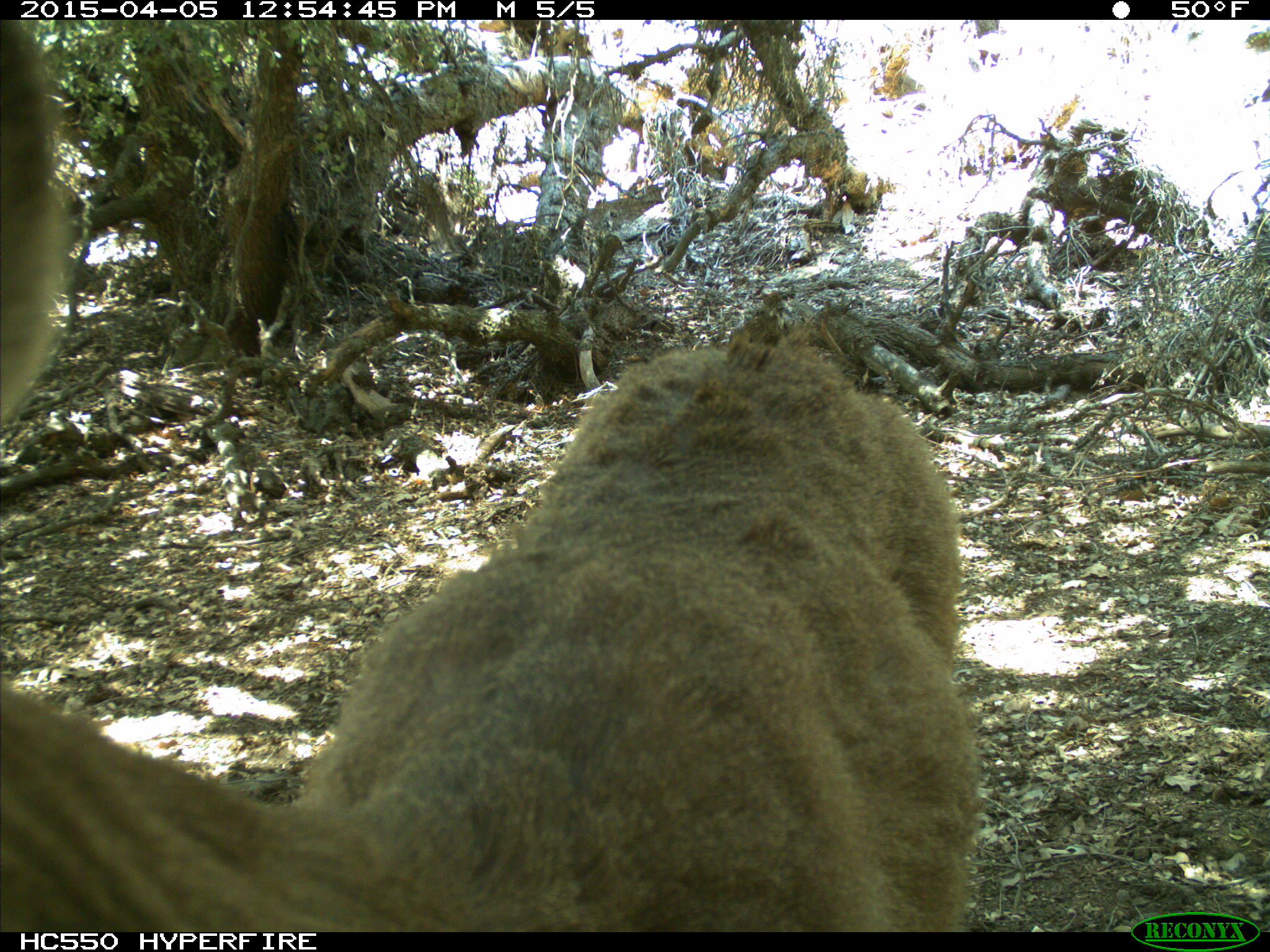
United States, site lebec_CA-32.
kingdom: Animalia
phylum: Chordata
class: Mammalia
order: Artiodactyla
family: Cervidae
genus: Odocoileus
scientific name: Odocoileus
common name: deer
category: unidentified deer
Unidentified deer (deer) (Odocoileus).